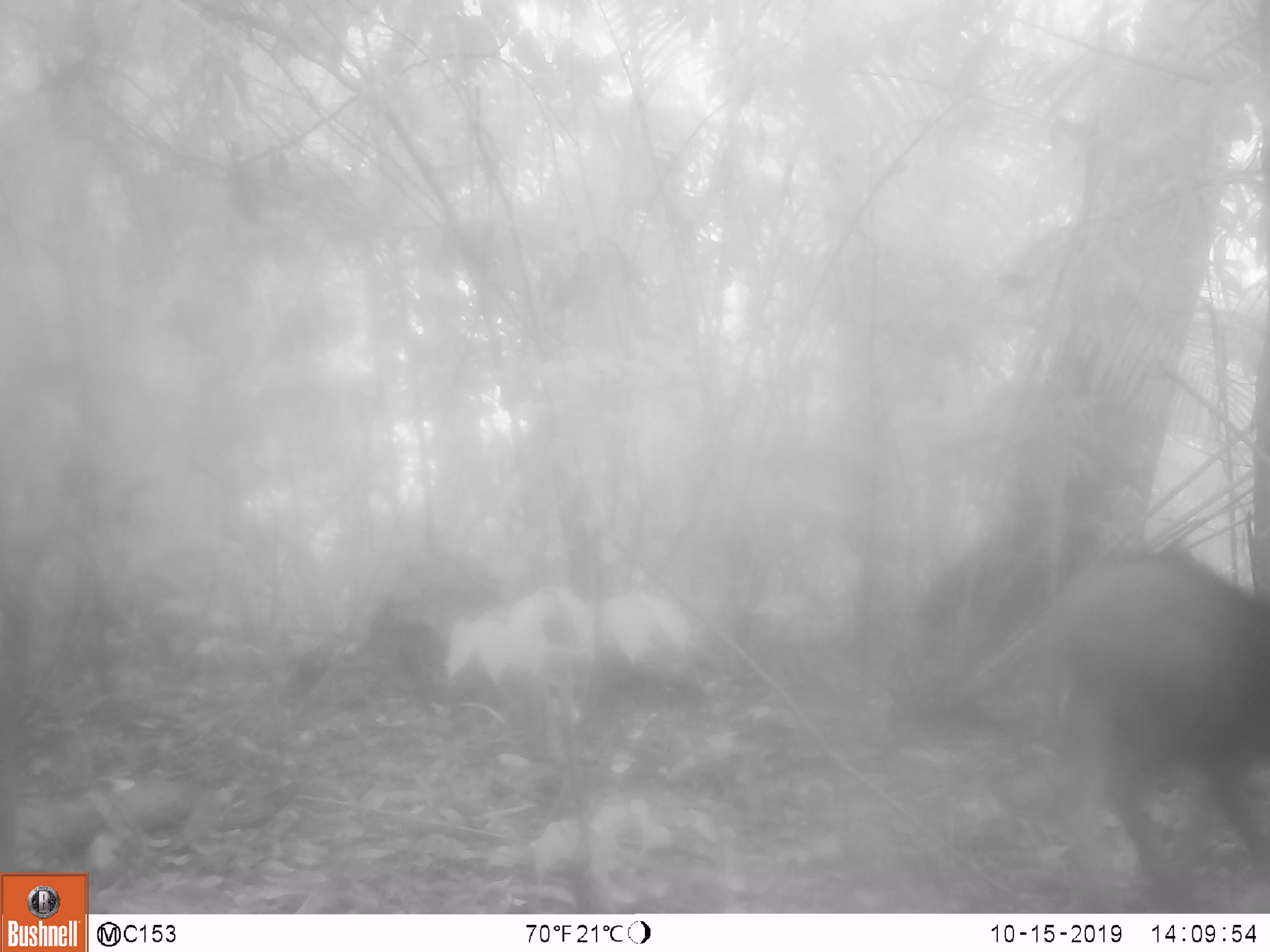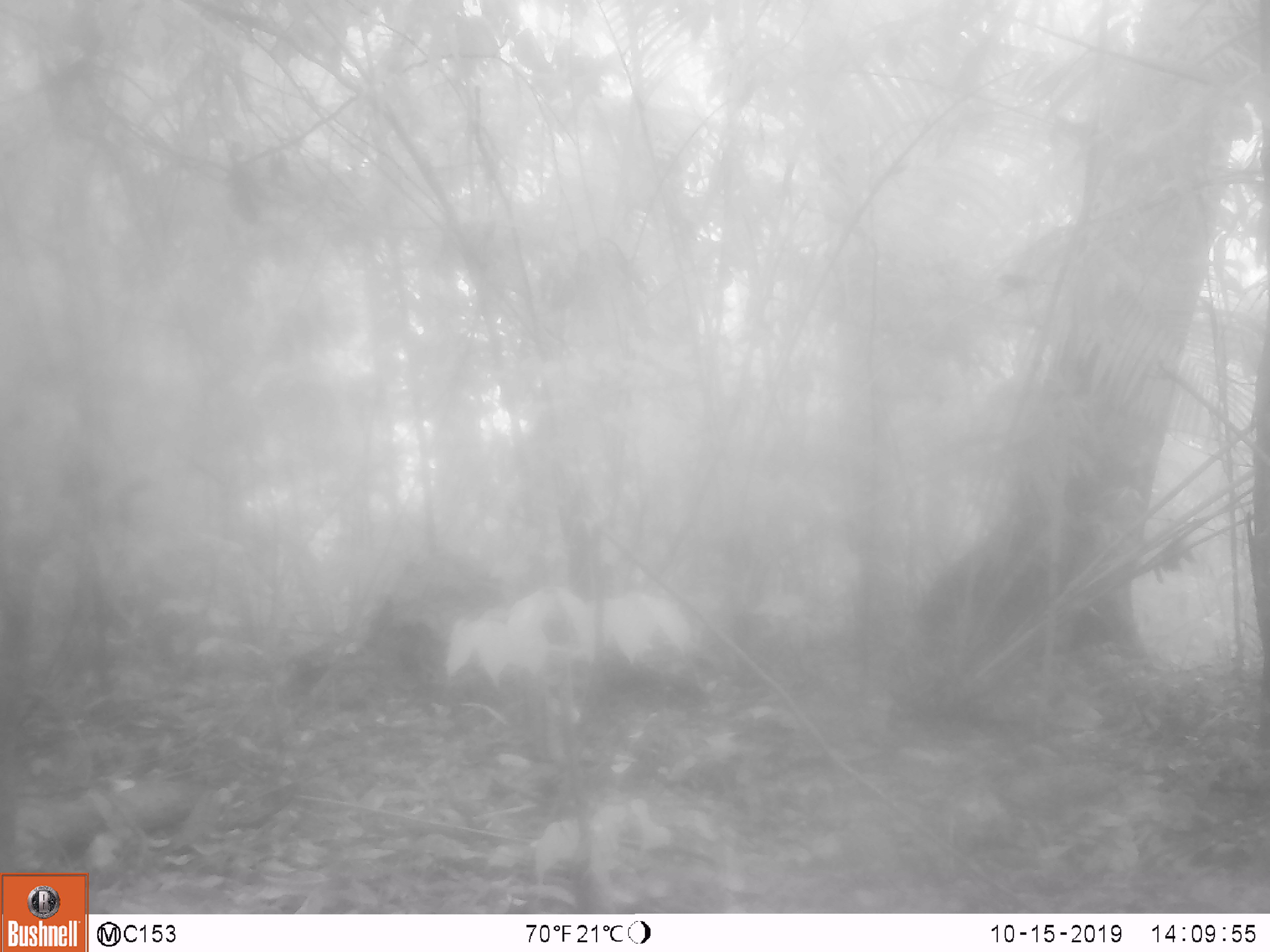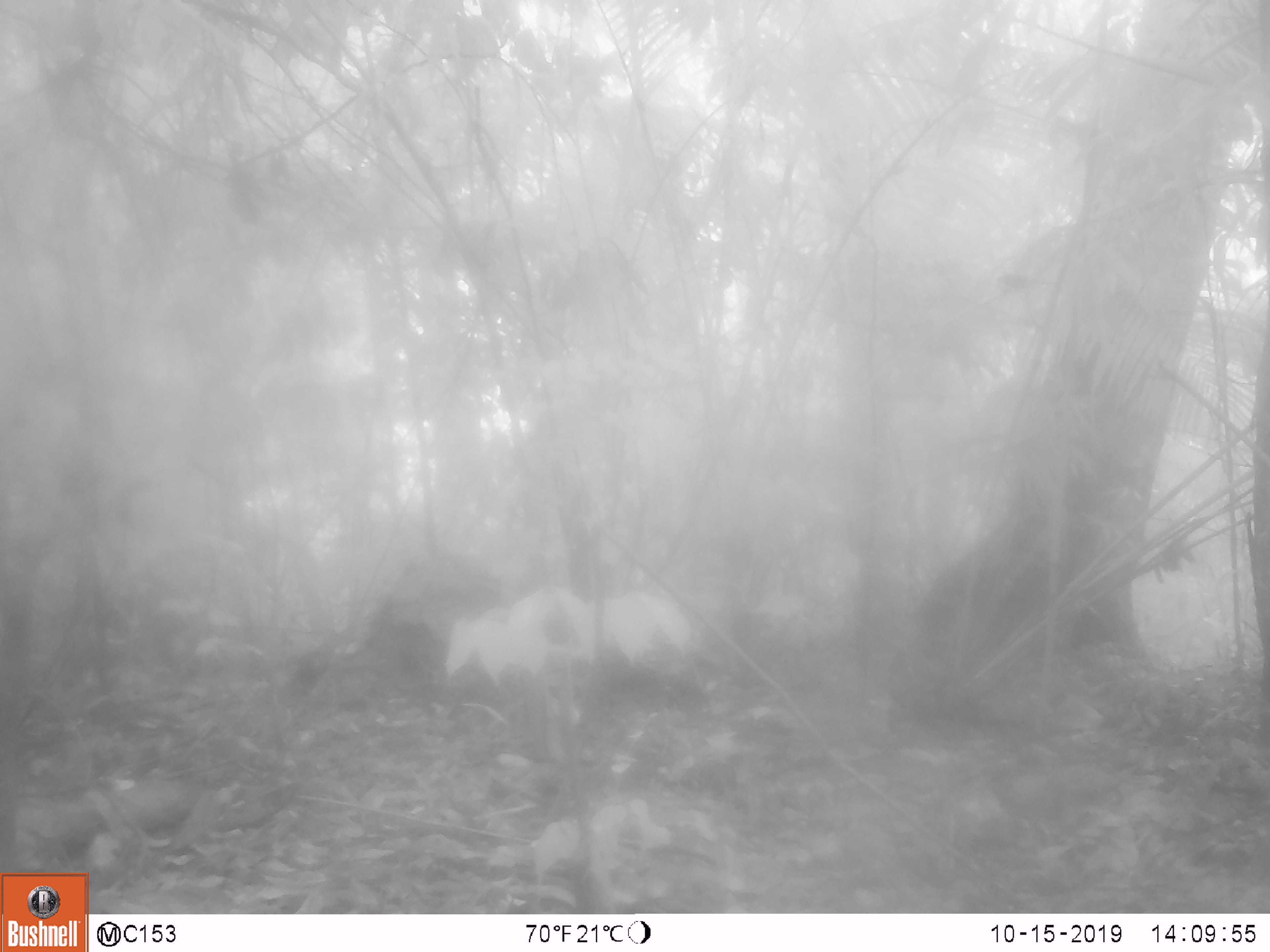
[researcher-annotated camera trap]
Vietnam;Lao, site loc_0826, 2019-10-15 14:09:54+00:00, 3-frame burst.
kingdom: Animalia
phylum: Chordata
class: Mammalia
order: Artiodactyla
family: Suidae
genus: Sus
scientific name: Sus scrofa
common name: eurasian wild pig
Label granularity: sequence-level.